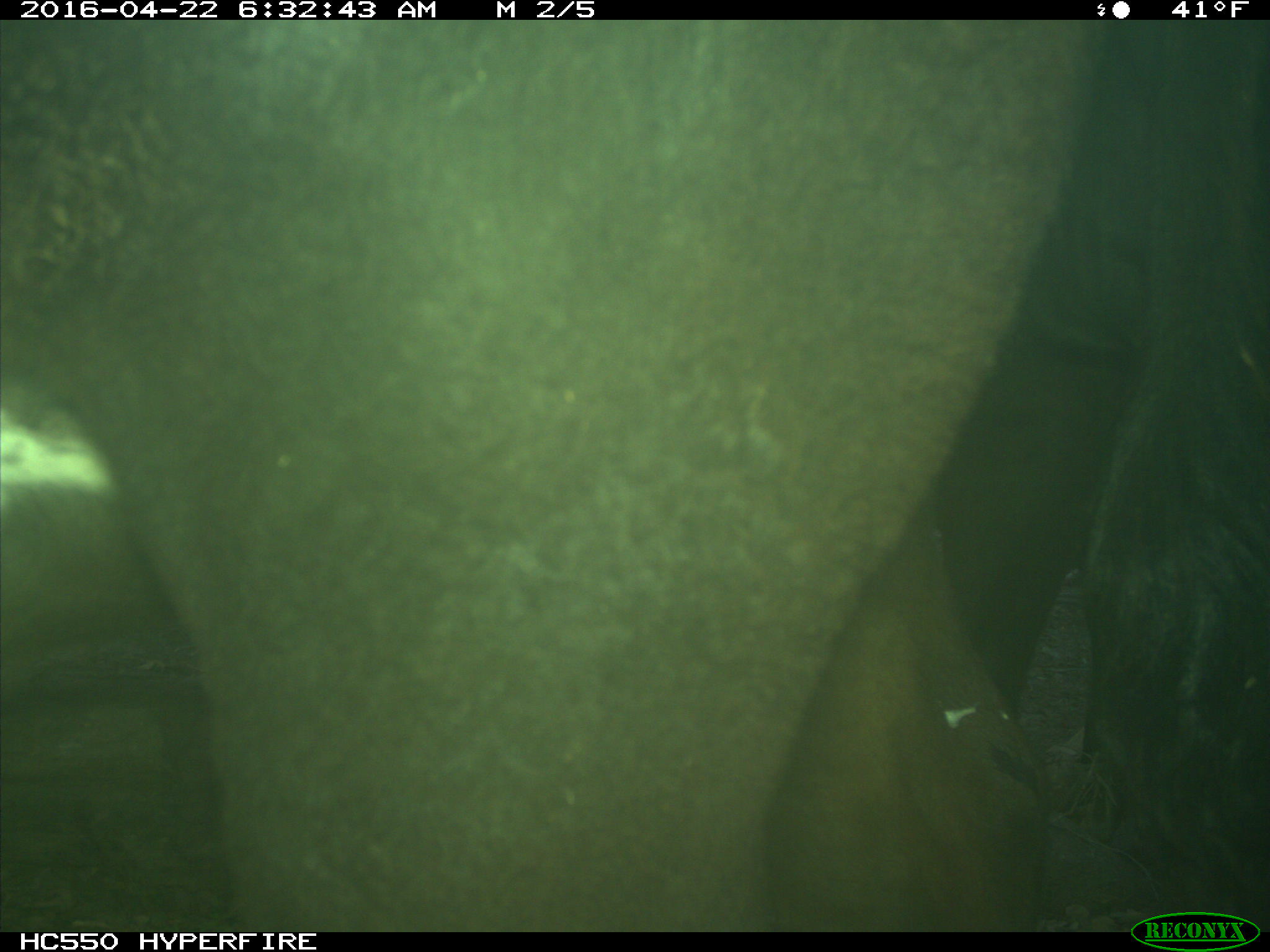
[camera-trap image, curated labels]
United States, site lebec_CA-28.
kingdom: Animalia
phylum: Chordata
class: Mammalia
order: Artiodactyla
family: Bovidae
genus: Bos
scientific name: Bos taurus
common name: domestic cow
Bos taurus (domestic cow).